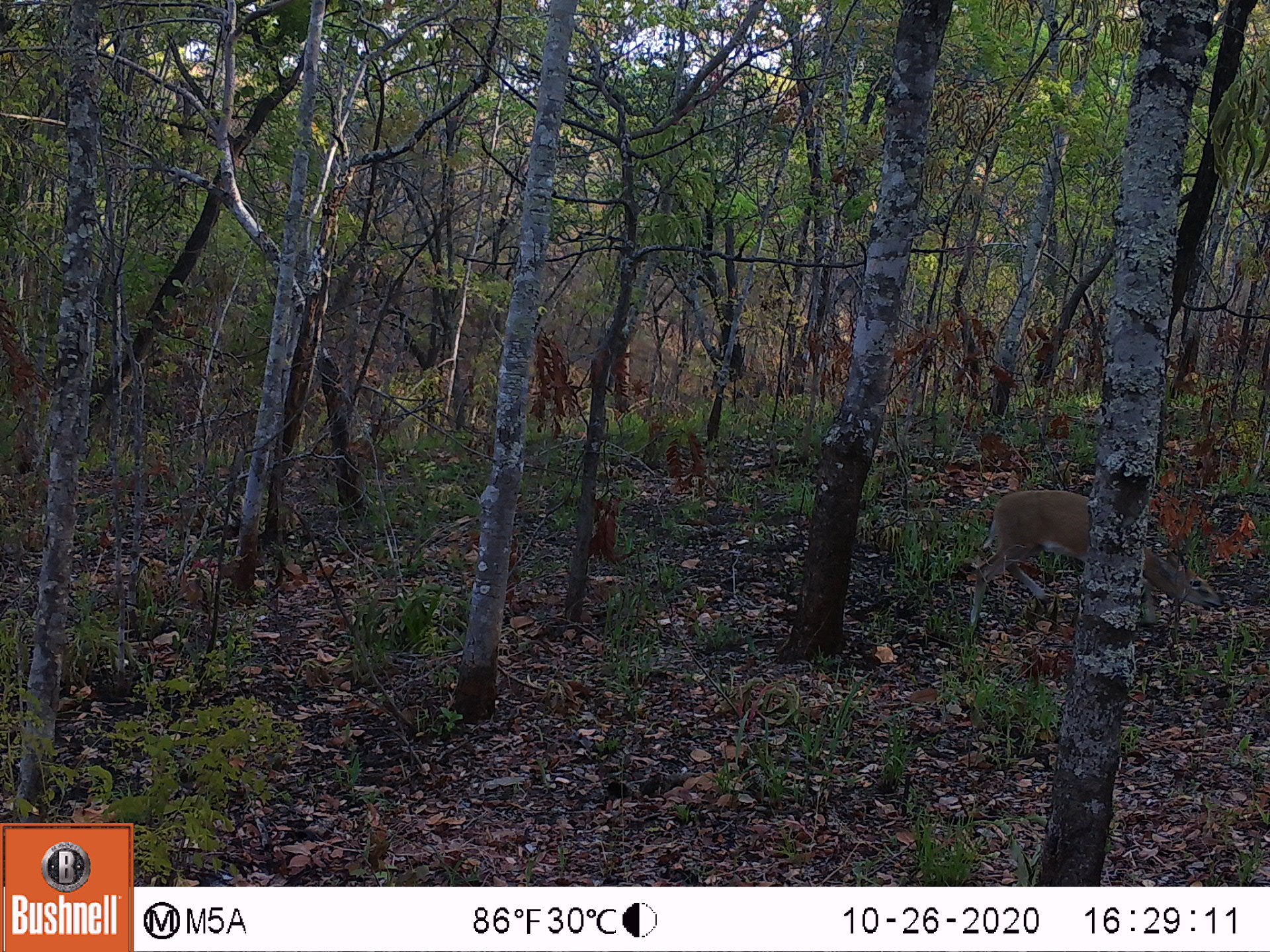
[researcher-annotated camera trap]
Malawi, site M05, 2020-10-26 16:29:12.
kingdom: Animalia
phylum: Chordata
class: Mammalia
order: Artiodactyla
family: Bovidae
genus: Sylvicapra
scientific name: Sylvicapra grimmia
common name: common duiker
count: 1